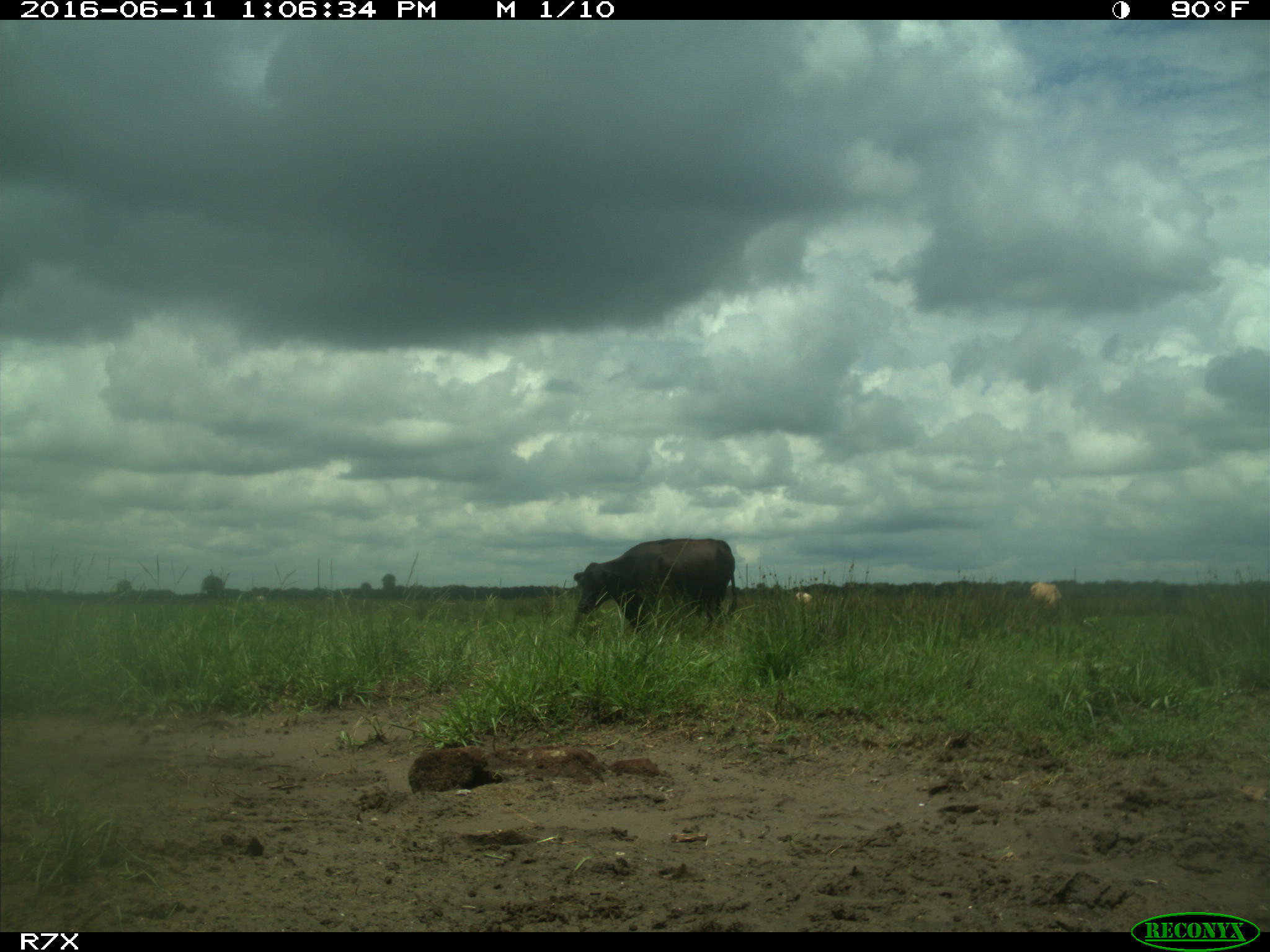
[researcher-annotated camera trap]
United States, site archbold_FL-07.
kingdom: Animalia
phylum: Chordata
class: Mammalia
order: Artiodactyla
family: Bovidae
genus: Bos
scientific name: Bos taurus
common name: domestic cow